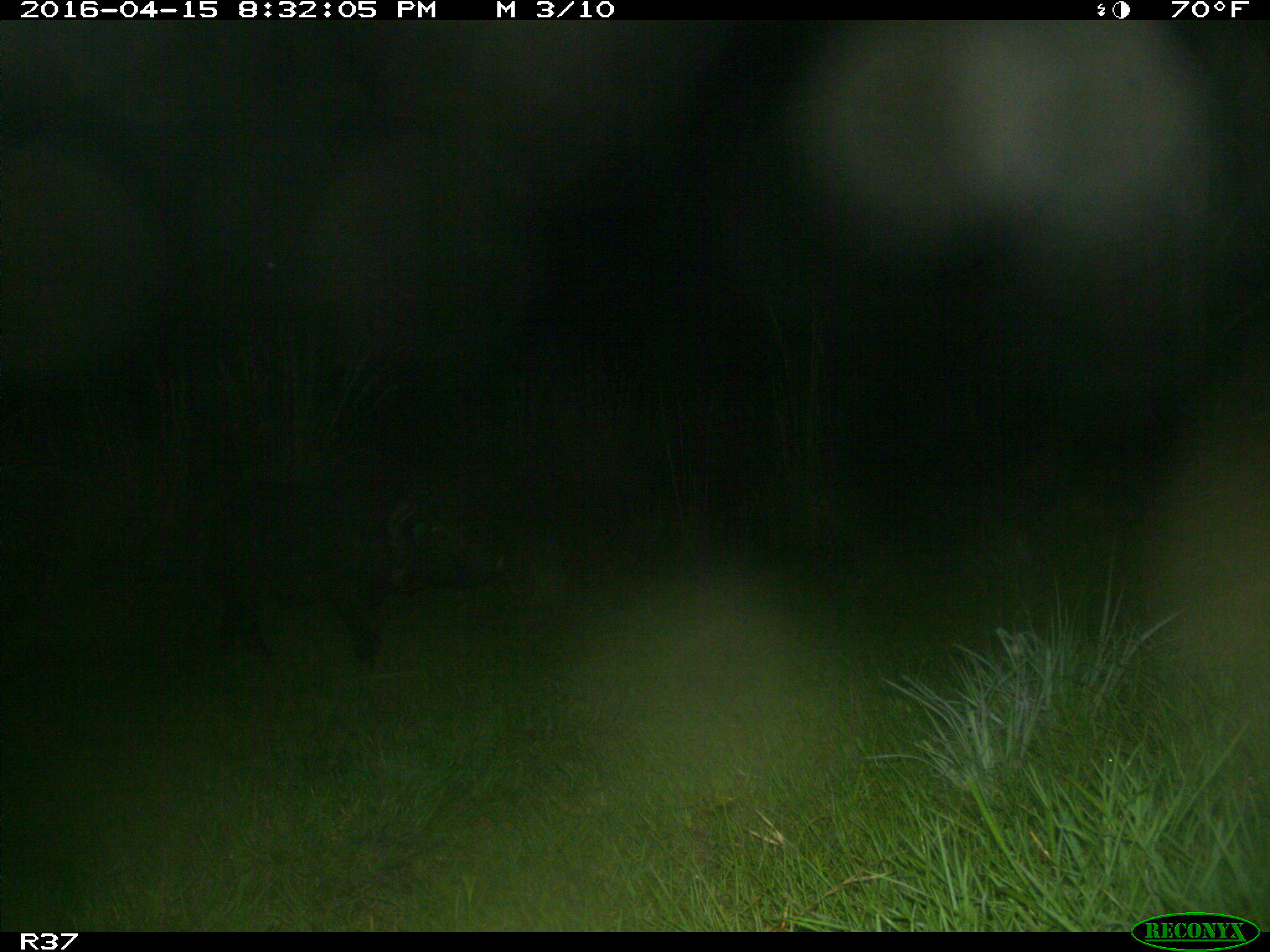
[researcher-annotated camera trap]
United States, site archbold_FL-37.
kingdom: Animalia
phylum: Chordata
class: Mammalia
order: Artiodactyla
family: Suidae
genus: Sus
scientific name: Sus scrofa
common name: wild boar